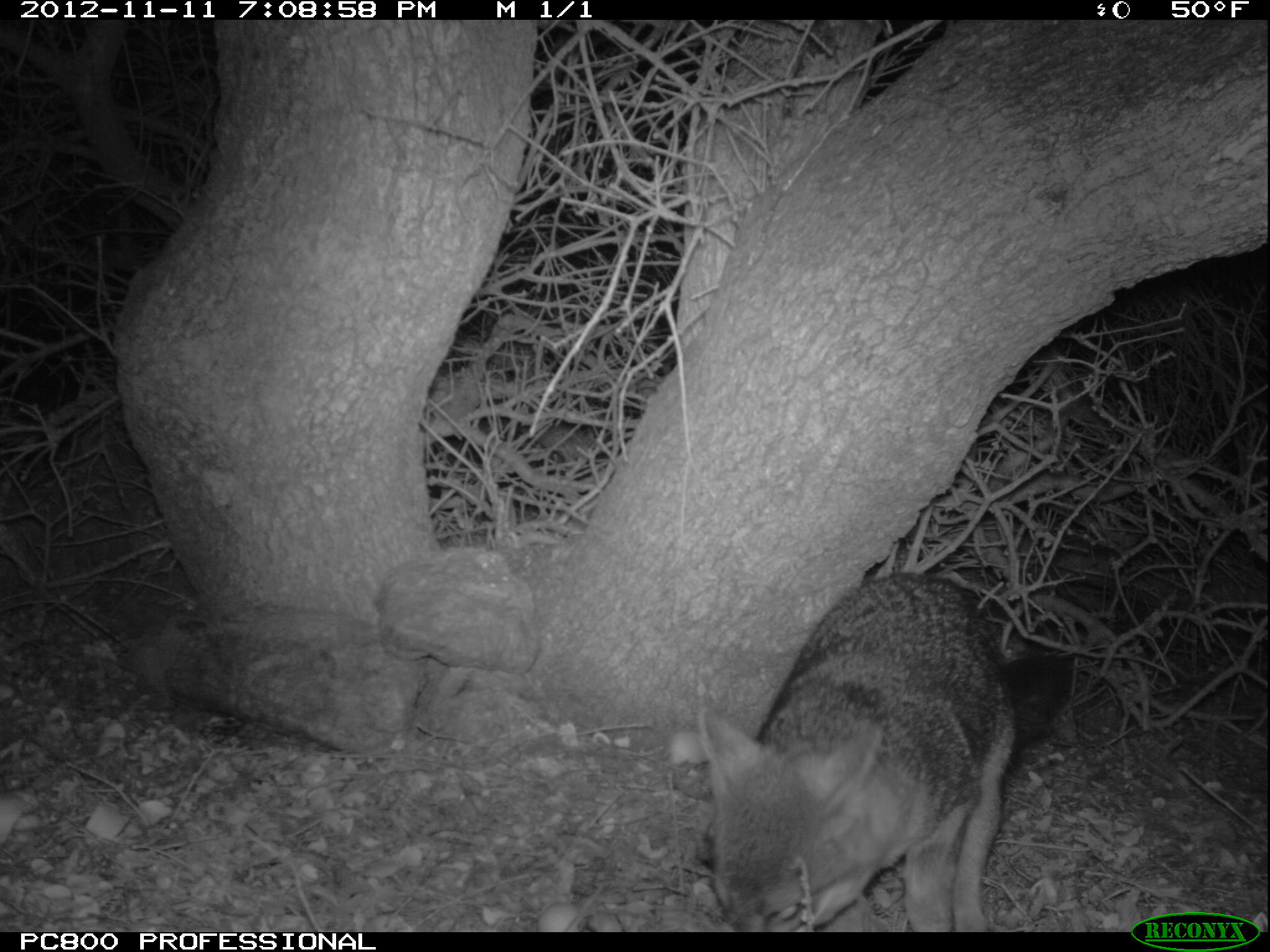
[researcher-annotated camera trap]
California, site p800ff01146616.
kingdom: Animalia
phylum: Chordata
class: Mammalia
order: Carnivora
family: Canidae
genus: Urocyon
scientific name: Urocyon littoralis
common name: island fox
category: fox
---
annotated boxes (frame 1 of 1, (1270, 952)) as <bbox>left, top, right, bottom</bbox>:
fox: <bbox>696, 571, 1075, 930</bbox>